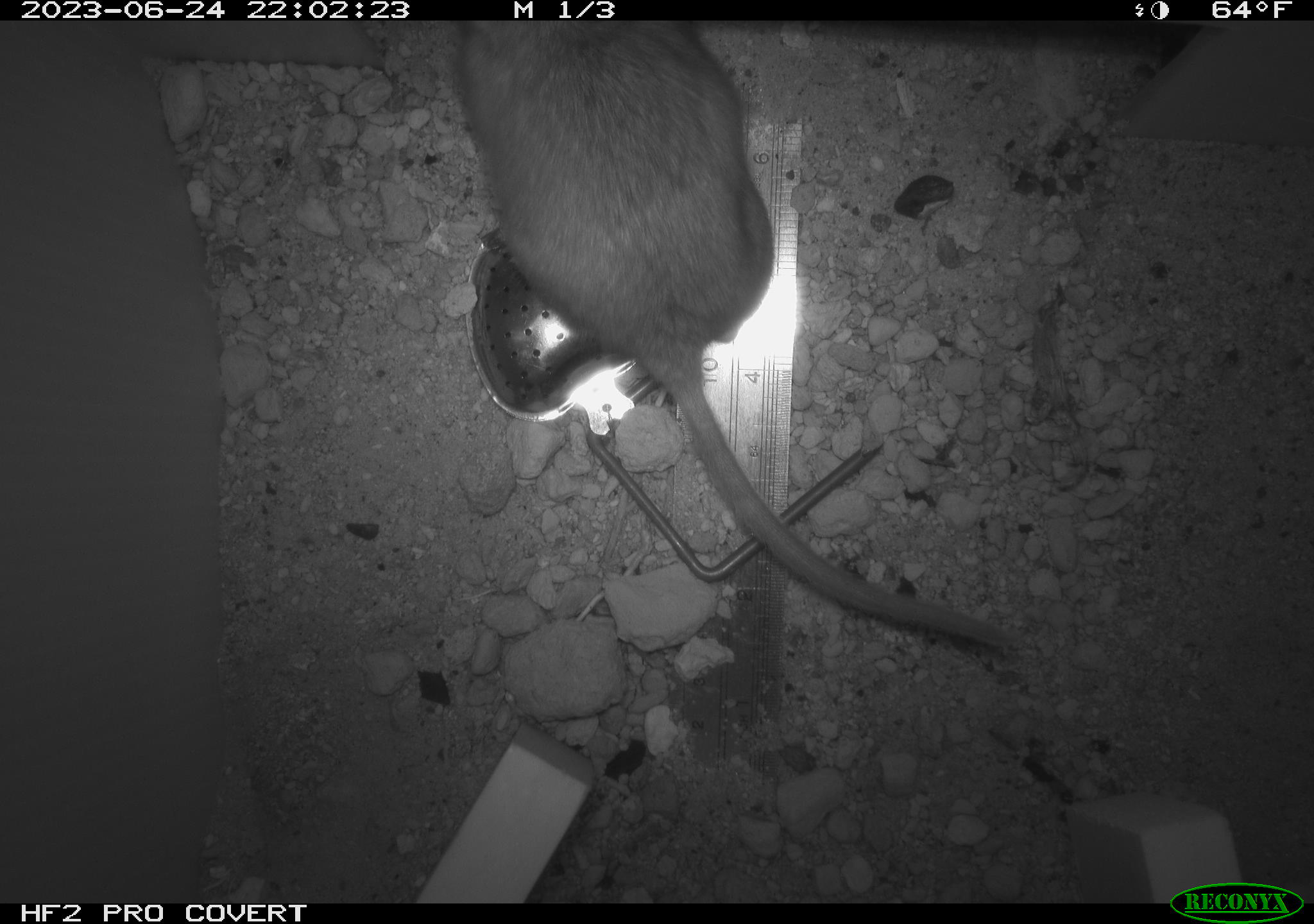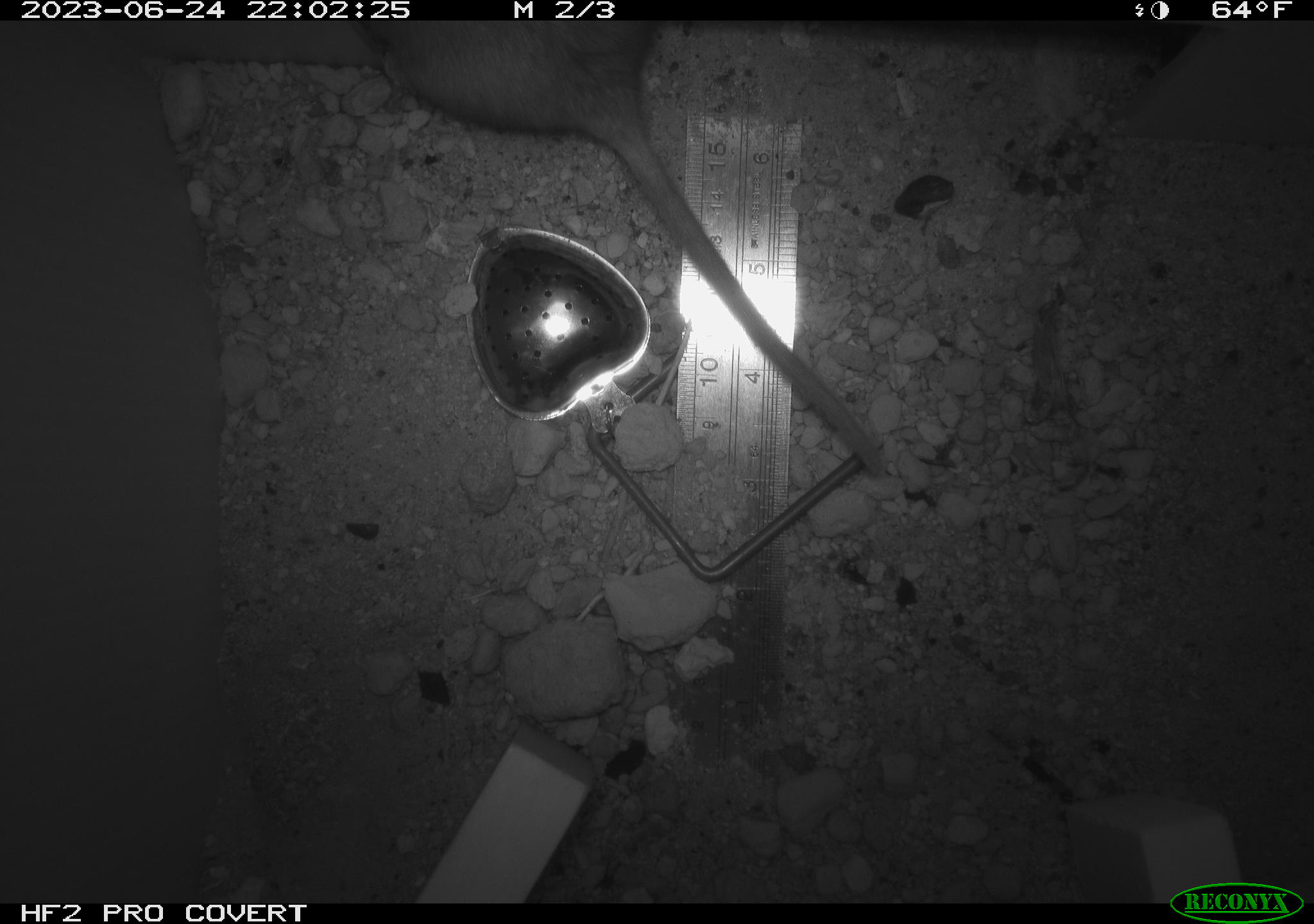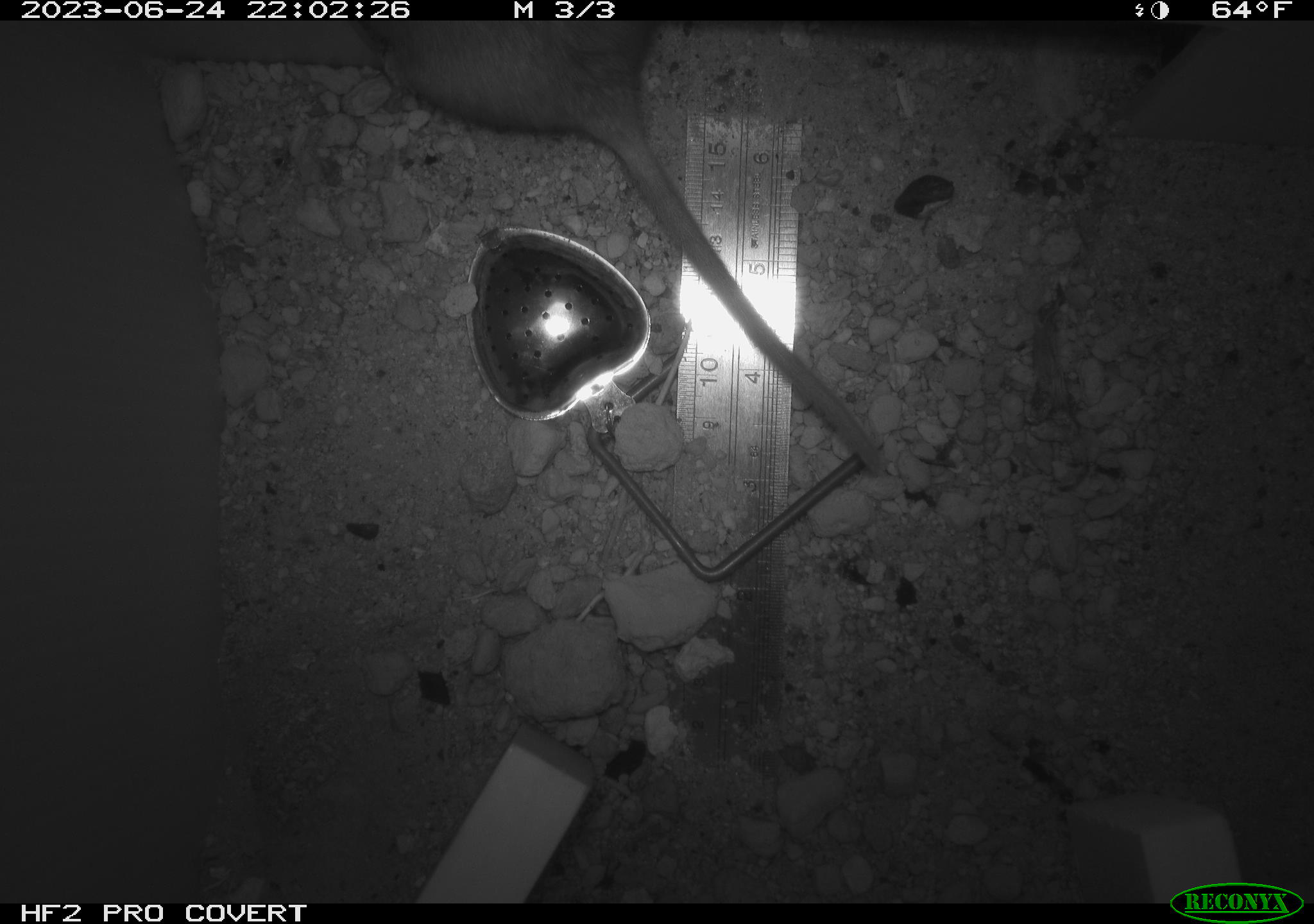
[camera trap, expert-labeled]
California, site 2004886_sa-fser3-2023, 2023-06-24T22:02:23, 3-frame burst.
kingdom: Animalia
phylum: Chordata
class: Mammalia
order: Rodentia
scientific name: Rodentia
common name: mouse species